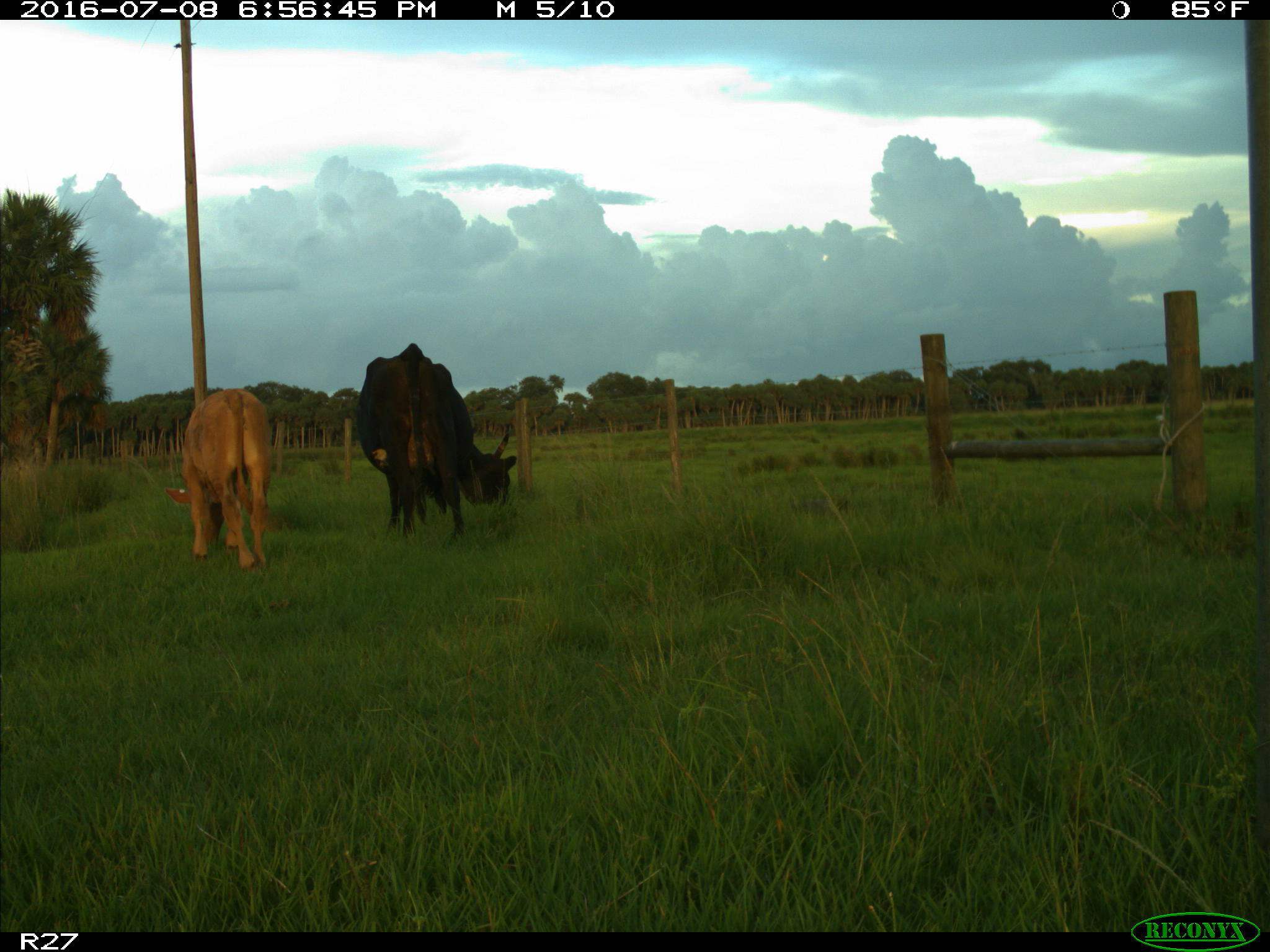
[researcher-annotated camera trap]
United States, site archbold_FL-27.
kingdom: Animalia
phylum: Chordata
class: Mammalia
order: Artiodactyla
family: Bovidae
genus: Bos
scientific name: Bos taurus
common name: domestic cow